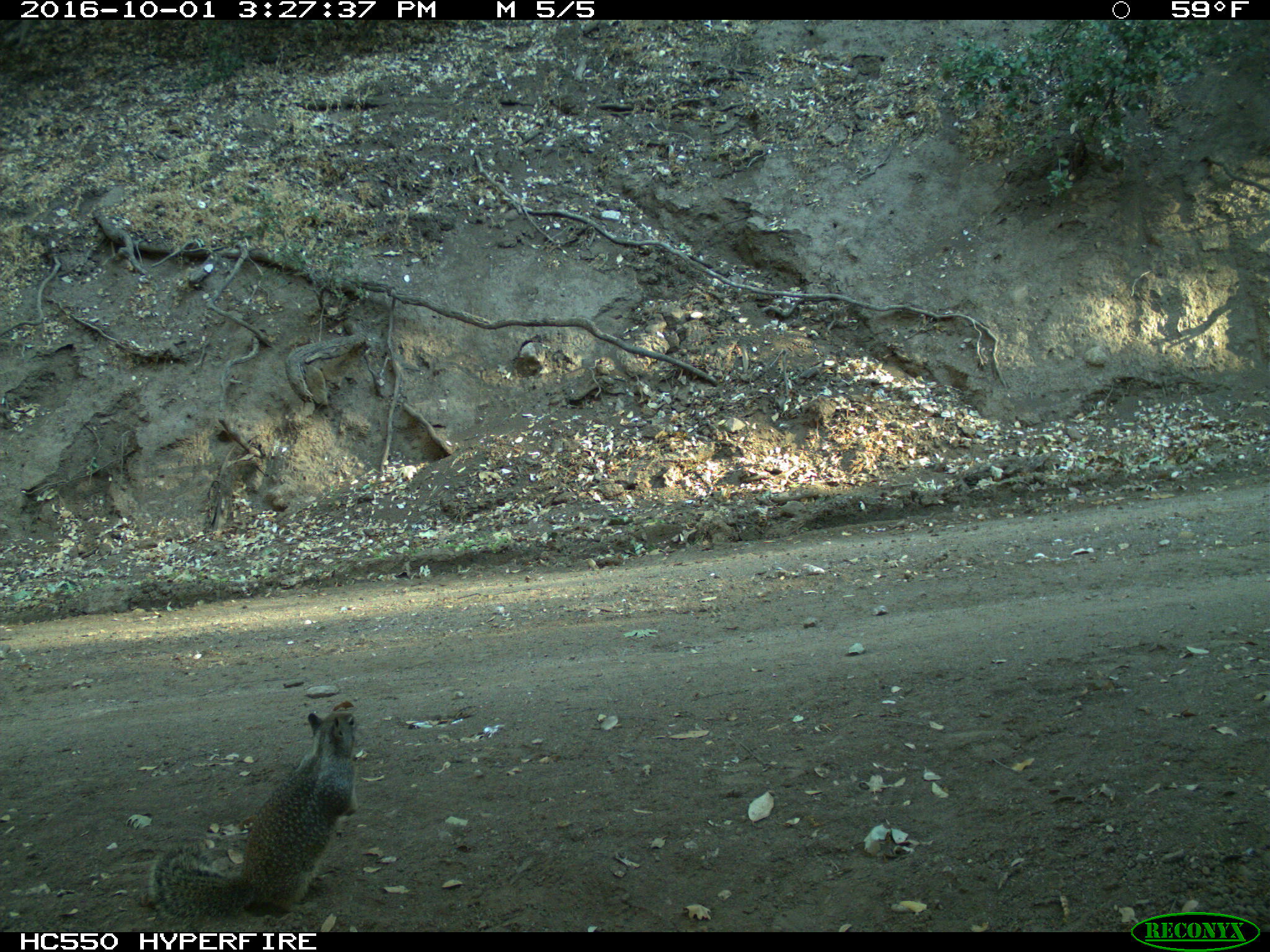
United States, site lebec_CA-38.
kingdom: Animalia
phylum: Chordata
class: Mammalia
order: Rodentia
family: Sciuridae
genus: Otospermophilus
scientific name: Otospermophilus beecheyi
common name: california ground squirrel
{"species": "Otospermophilus beecheyi (california ground squirrel)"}